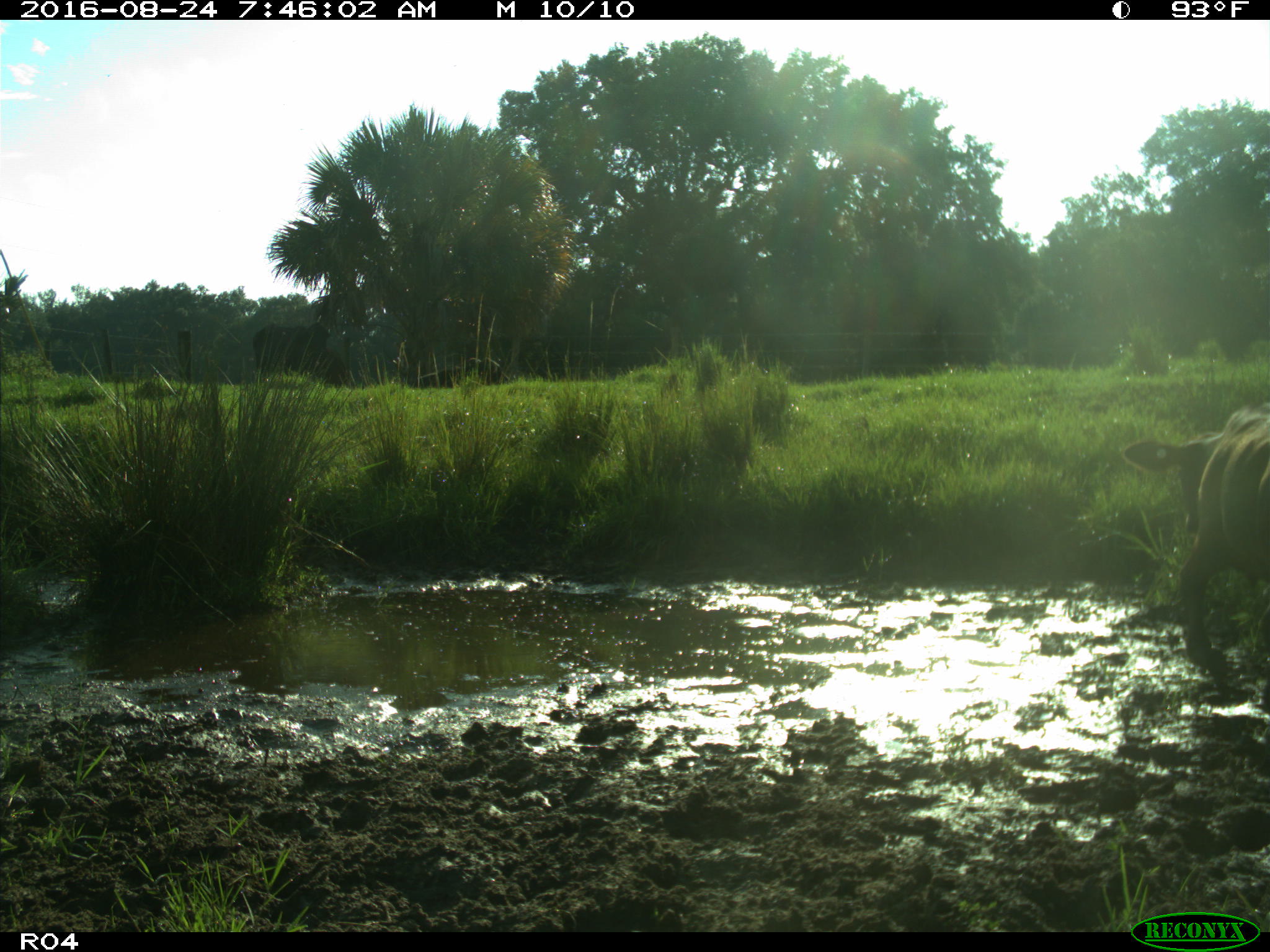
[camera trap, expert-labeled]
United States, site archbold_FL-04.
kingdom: Animalia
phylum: Chordata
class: Mammalia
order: Artiodactyla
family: Bovidae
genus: Bos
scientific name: Bos taurus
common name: domestic cow